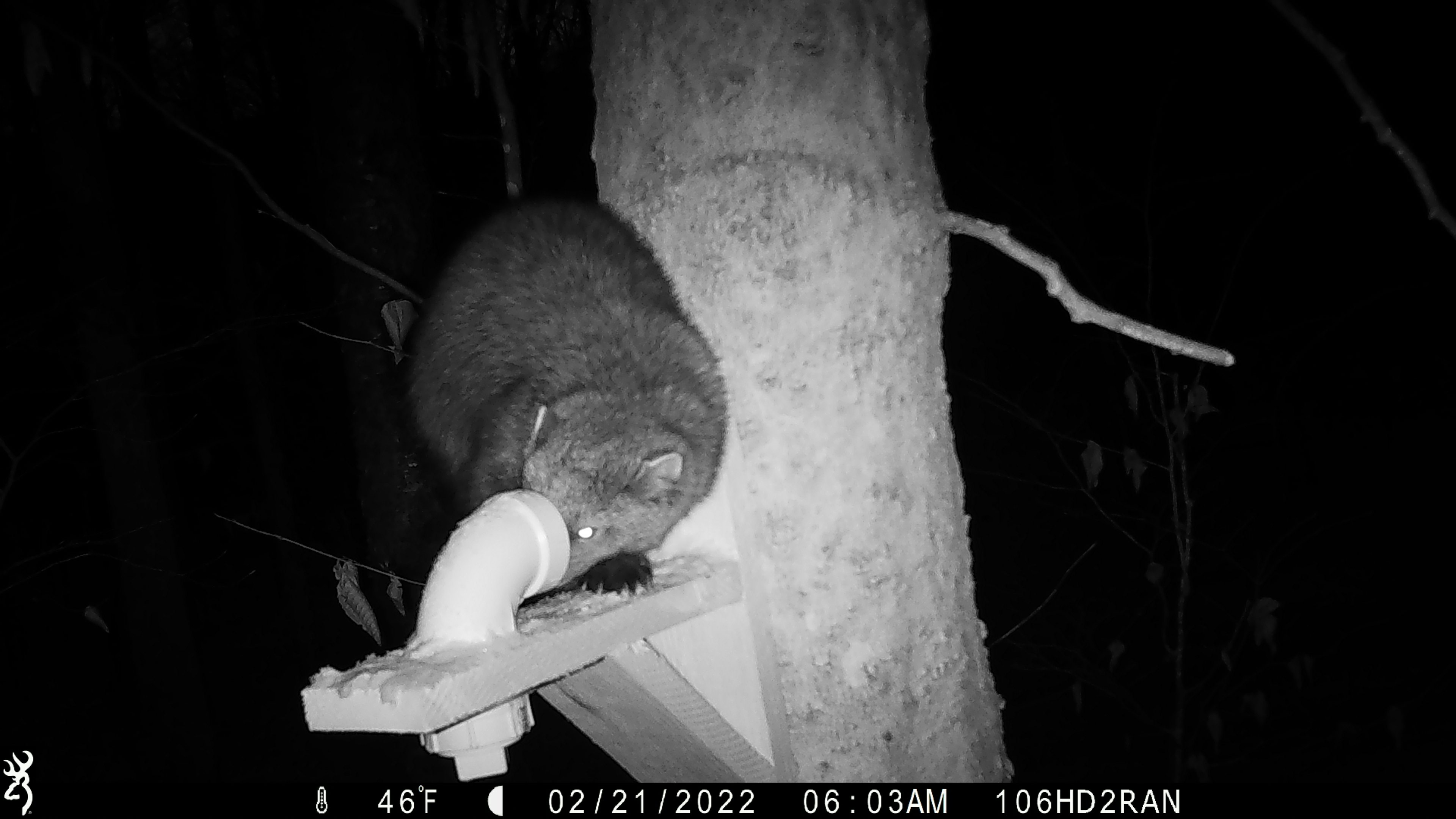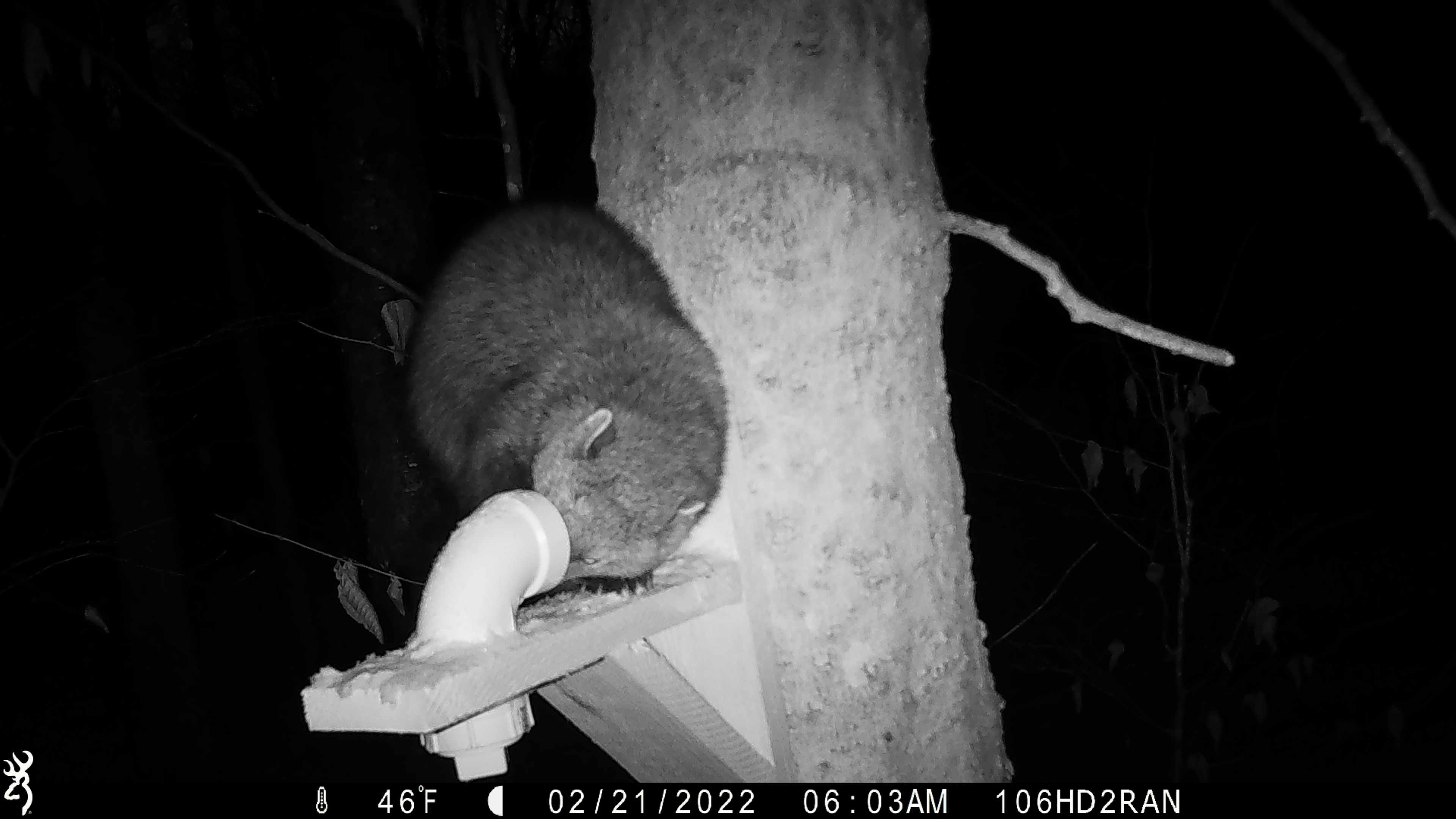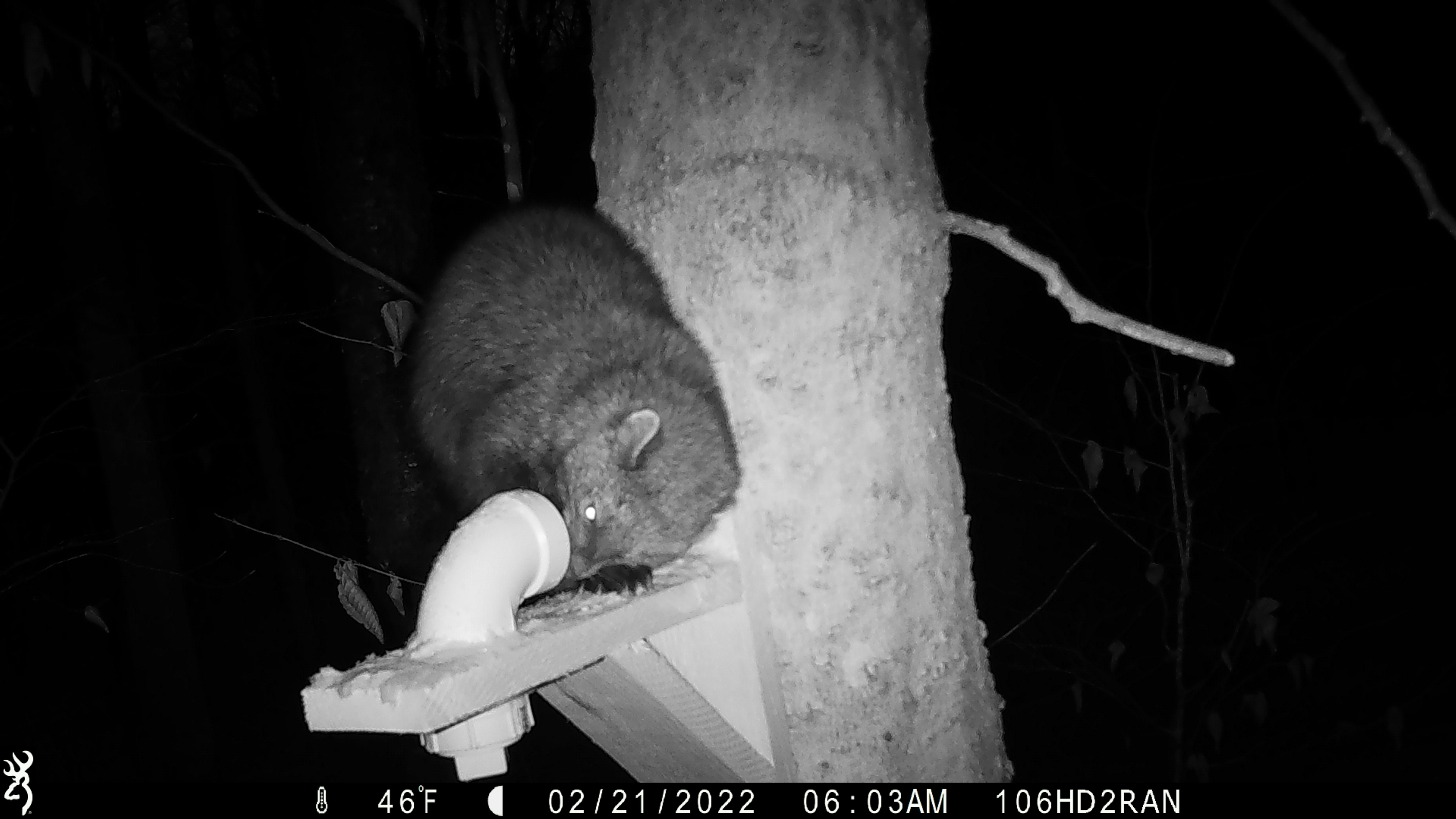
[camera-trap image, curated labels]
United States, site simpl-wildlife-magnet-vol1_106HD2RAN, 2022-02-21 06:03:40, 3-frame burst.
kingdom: Animalia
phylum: Chordata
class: Mammalia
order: Carnivora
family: Mustelidae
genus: Pekania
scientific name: Pekania pennanti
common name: fisher